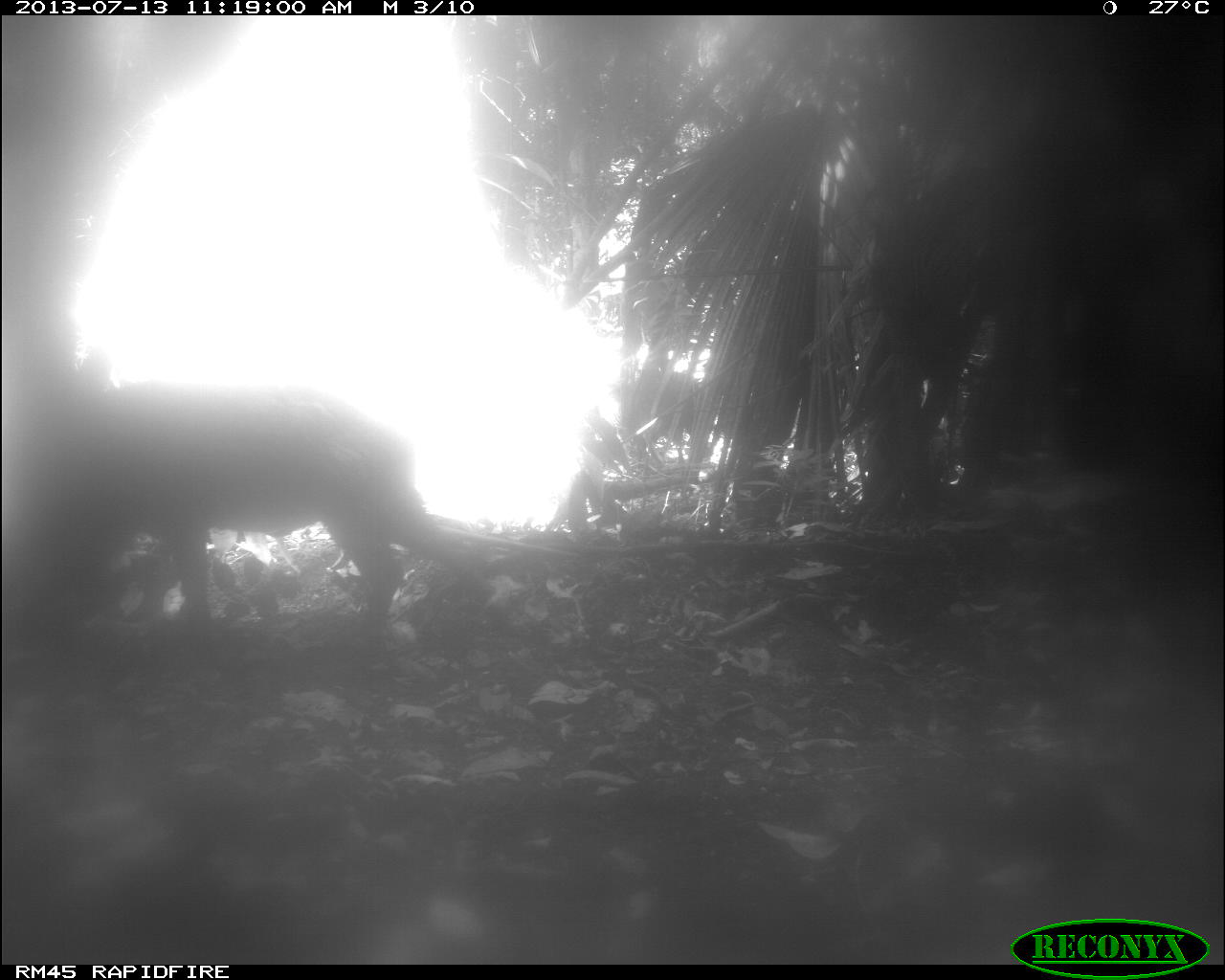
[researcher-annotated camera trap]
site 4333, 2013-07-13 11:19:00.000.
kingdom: Animalia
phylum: Chordata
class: Mammalia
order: Artiodactyla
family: Tayassuidae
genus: Tayassu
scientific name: Tayassu pecari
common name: white-lipped peccary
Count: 1.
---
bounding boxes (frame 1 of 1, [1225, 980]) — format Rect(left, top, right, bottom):
tayassu pecari: Rect(5, 347, 493, 661)